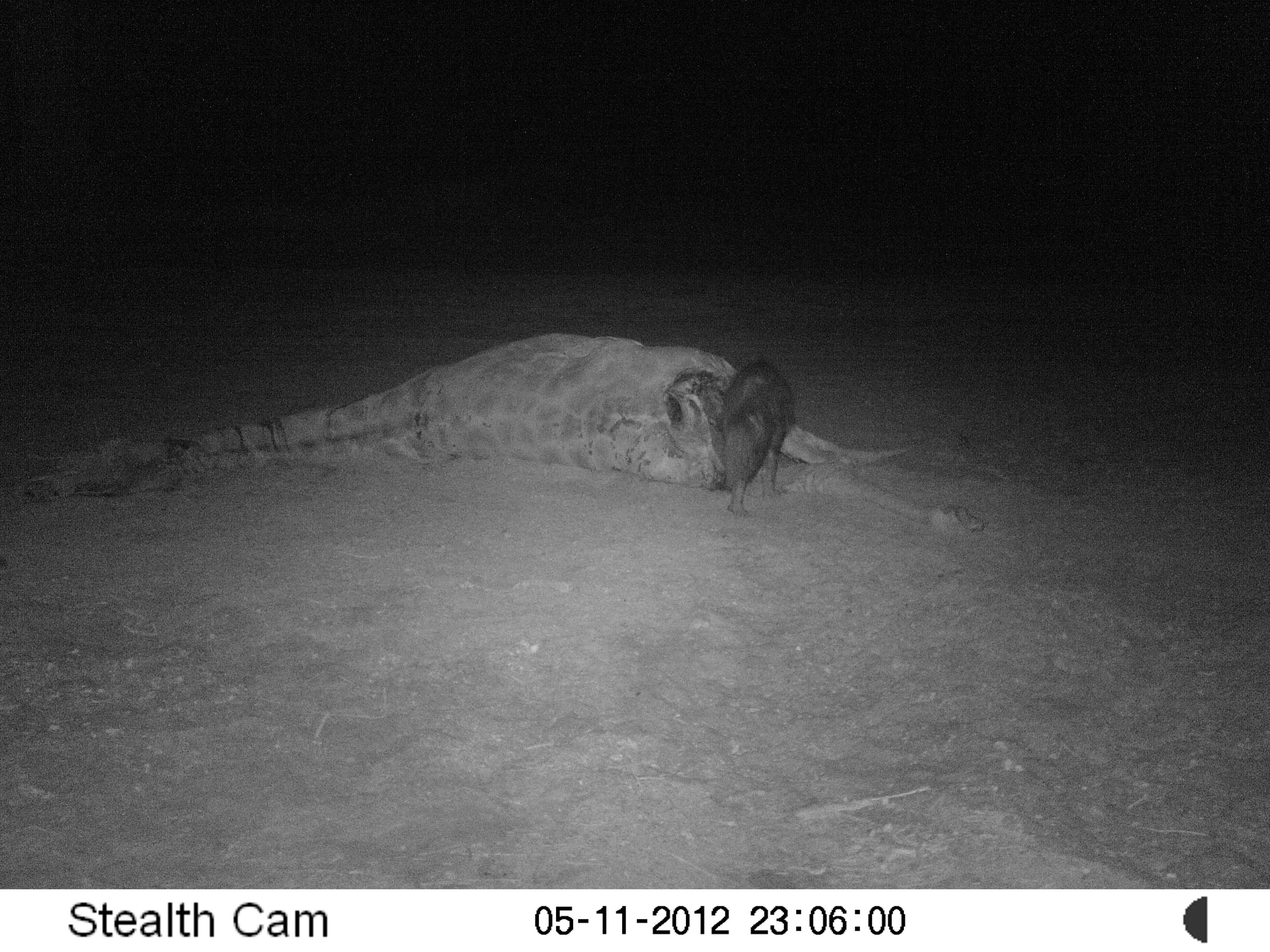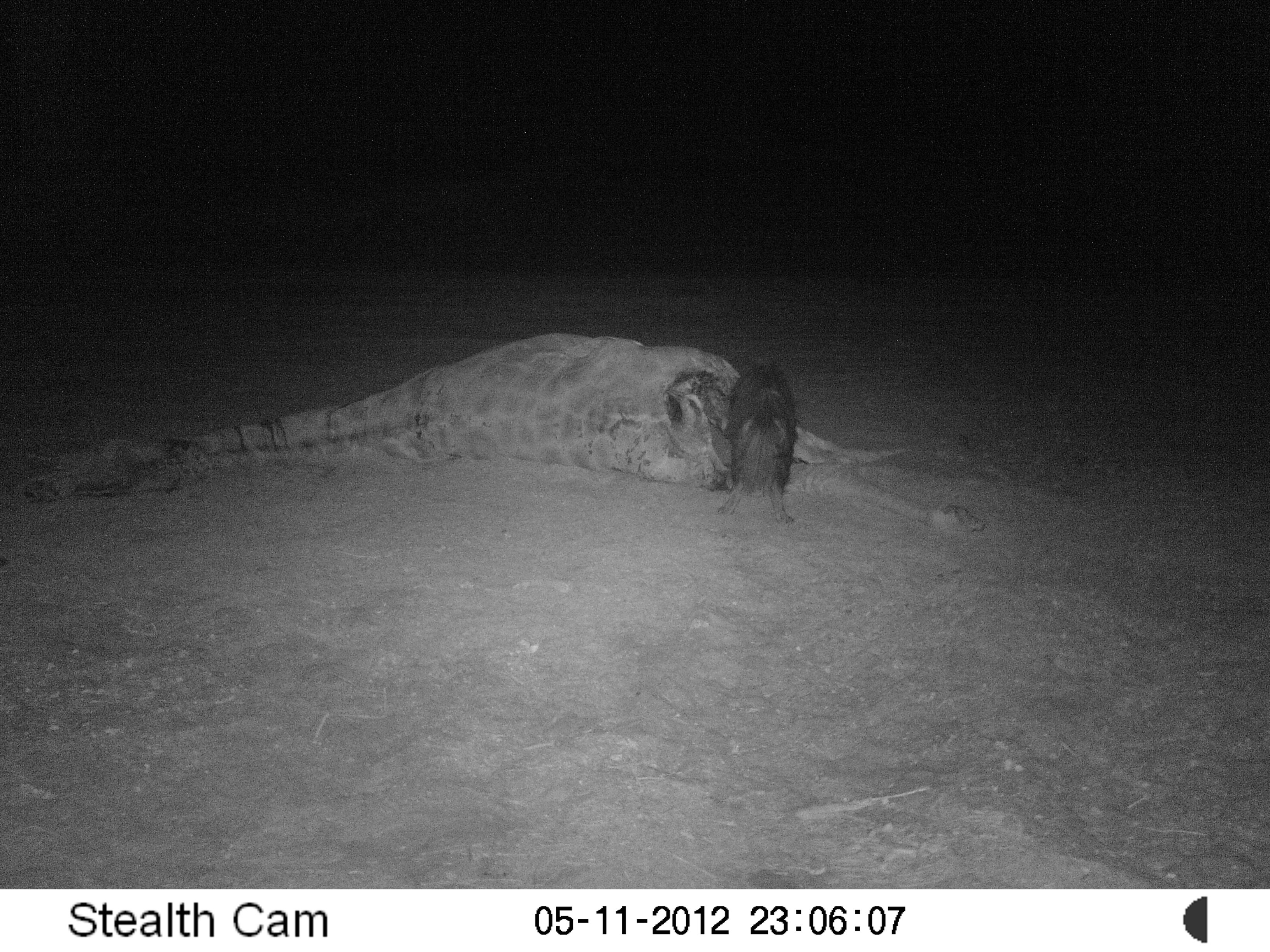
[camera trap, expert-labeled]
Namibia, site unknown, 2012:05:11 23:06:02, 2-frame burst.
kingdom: Animalia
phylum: Chordata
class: Mammalia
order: Carnivora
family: Hyaenidae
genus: Parahyaena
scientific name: Parahyaena brunnea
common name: brown hyena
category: hyaena brunnea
Hyaena brunnea (brown hyena) (Parahyaena brunnea).